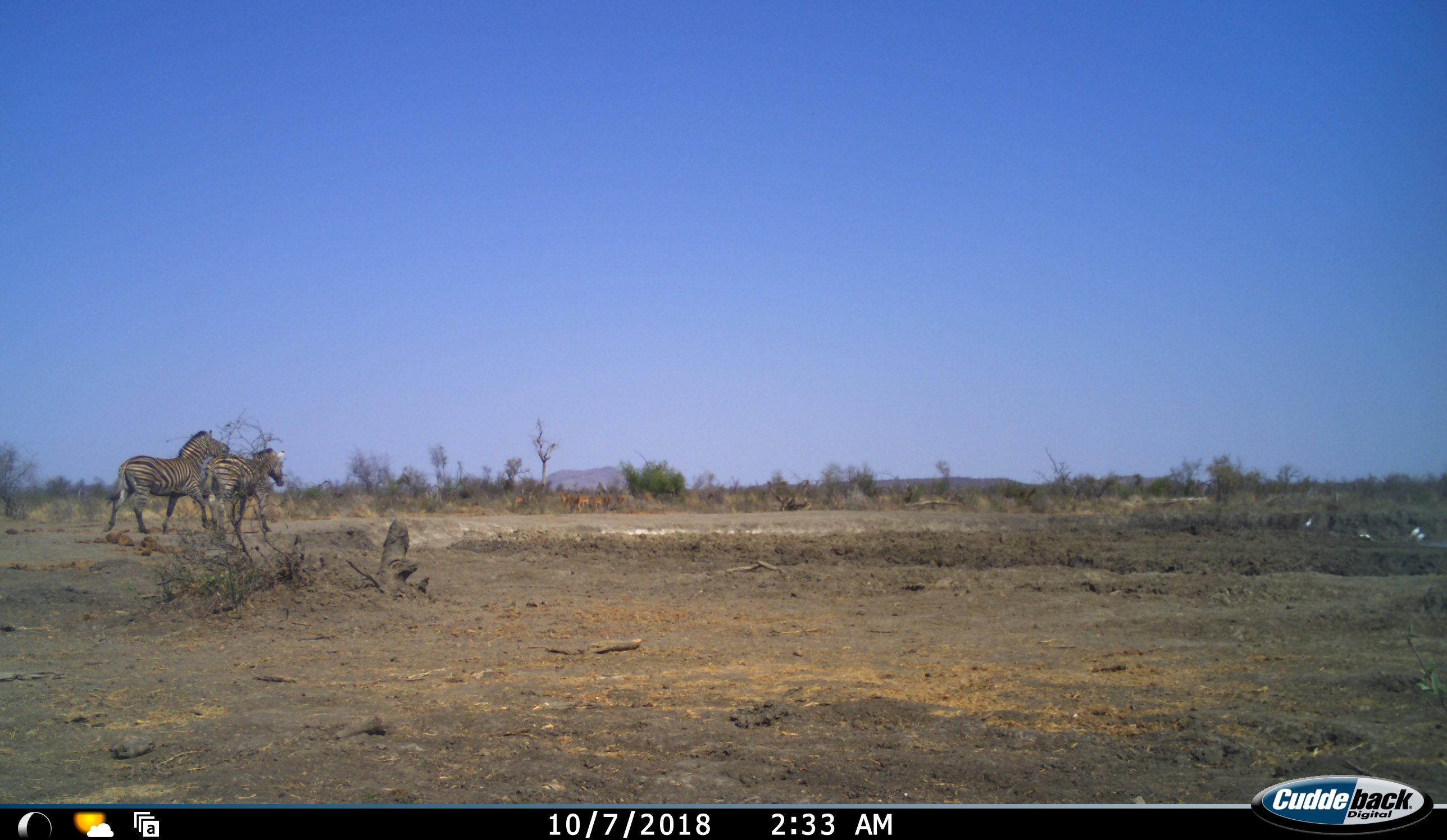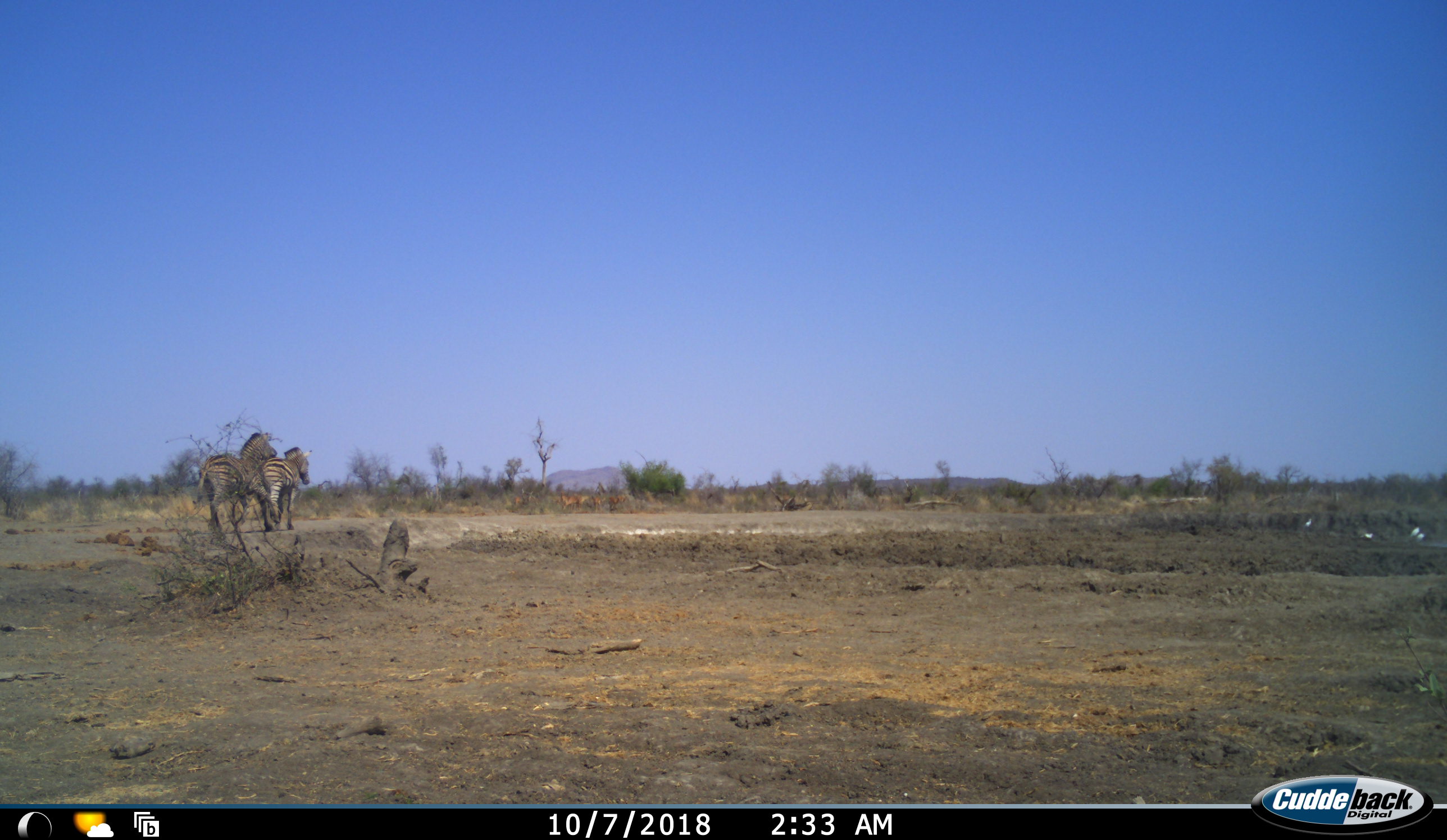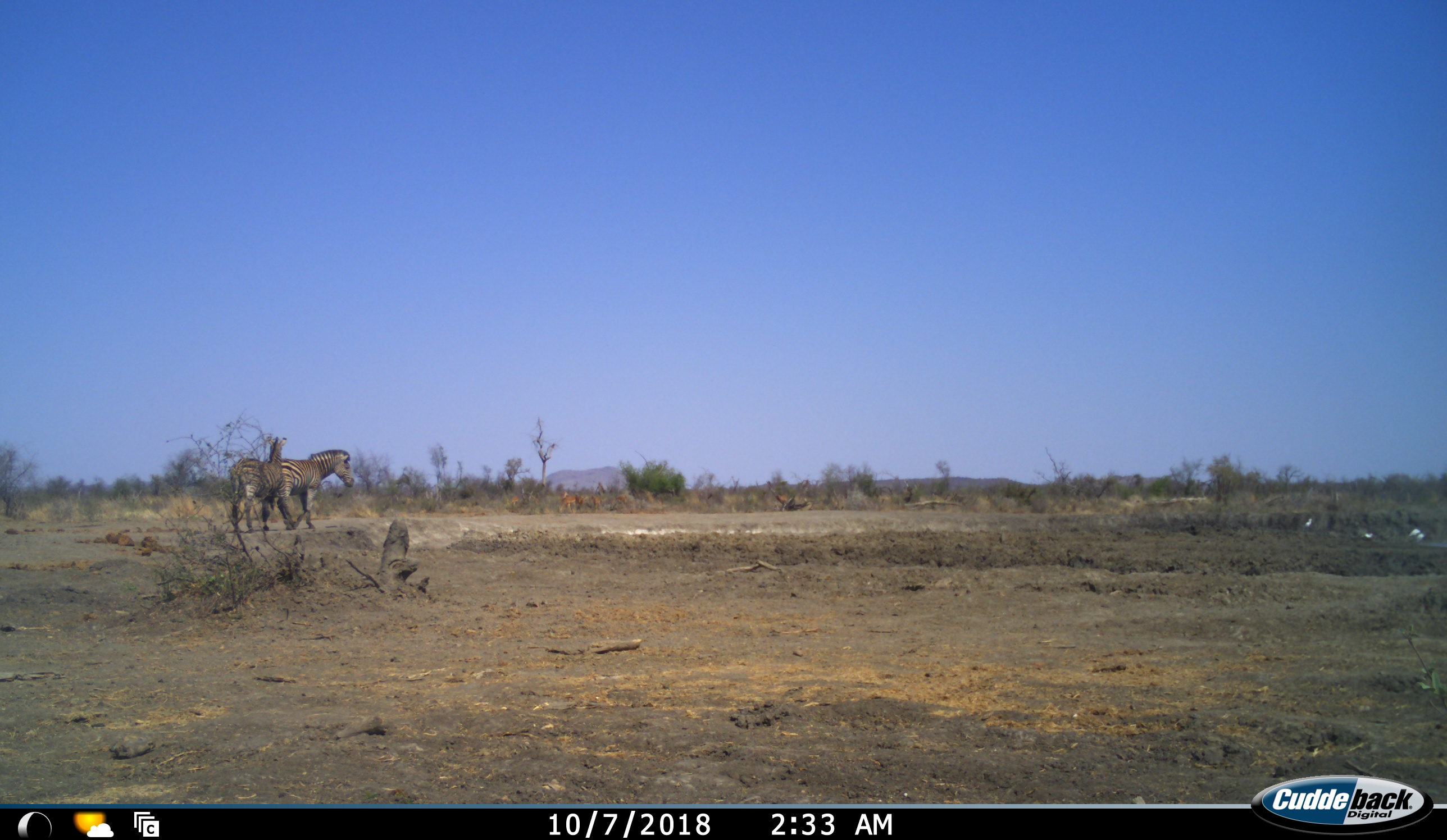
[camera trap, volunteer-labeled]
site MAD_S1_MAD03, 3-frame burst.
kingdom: Animalia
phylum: Chordata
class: Mammalia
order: Artiodactyla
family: Bovidae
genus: Aepyceros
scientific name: Aepyceros melampus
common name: impala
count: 6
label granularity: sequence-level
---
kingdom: Animalia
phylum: Chordata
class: Mammalia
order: Perissodactyla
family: Equidae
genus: Equus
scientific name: Equus quagga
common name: plains zebra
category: zebraplains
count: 2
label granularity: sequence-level